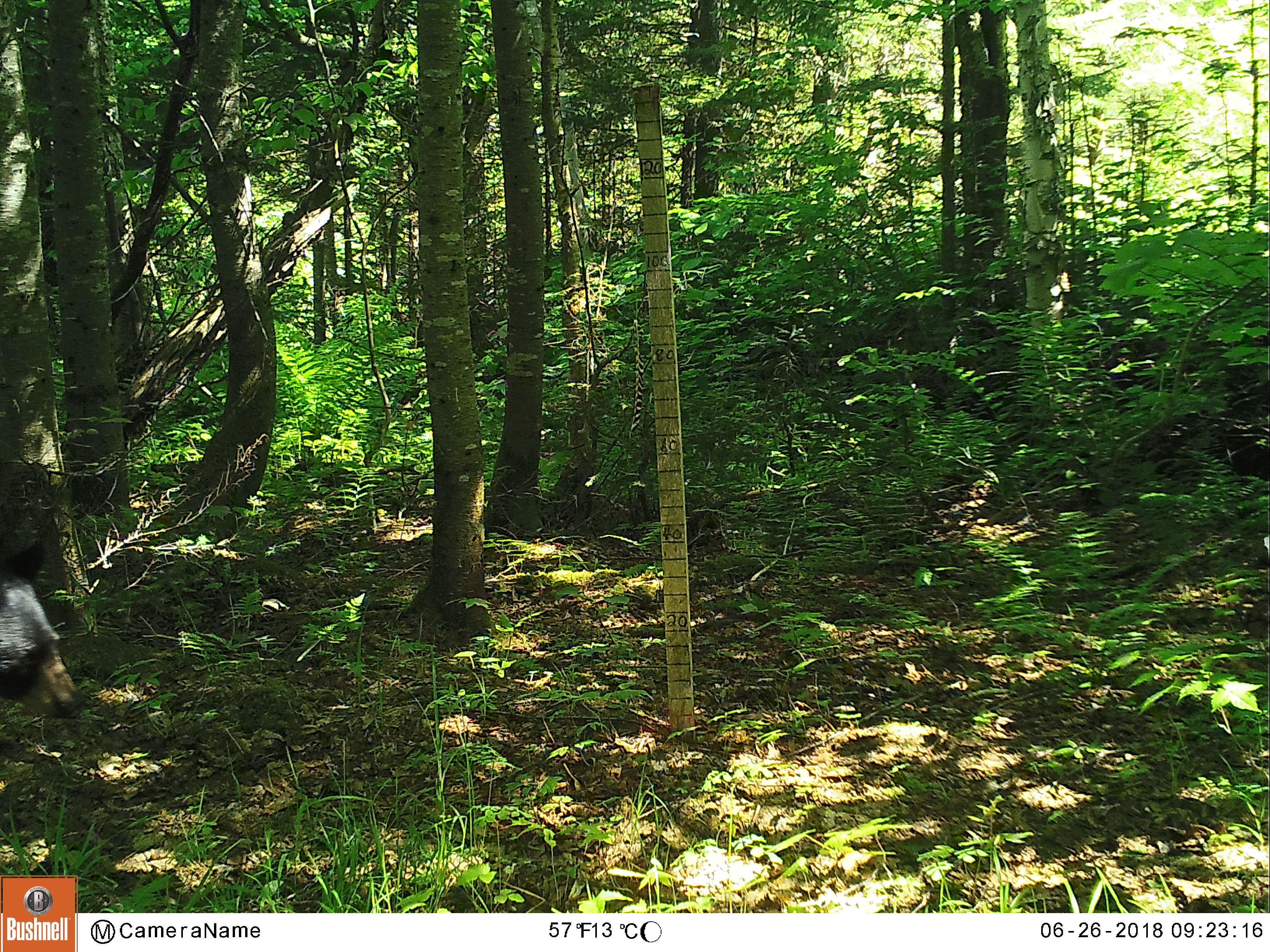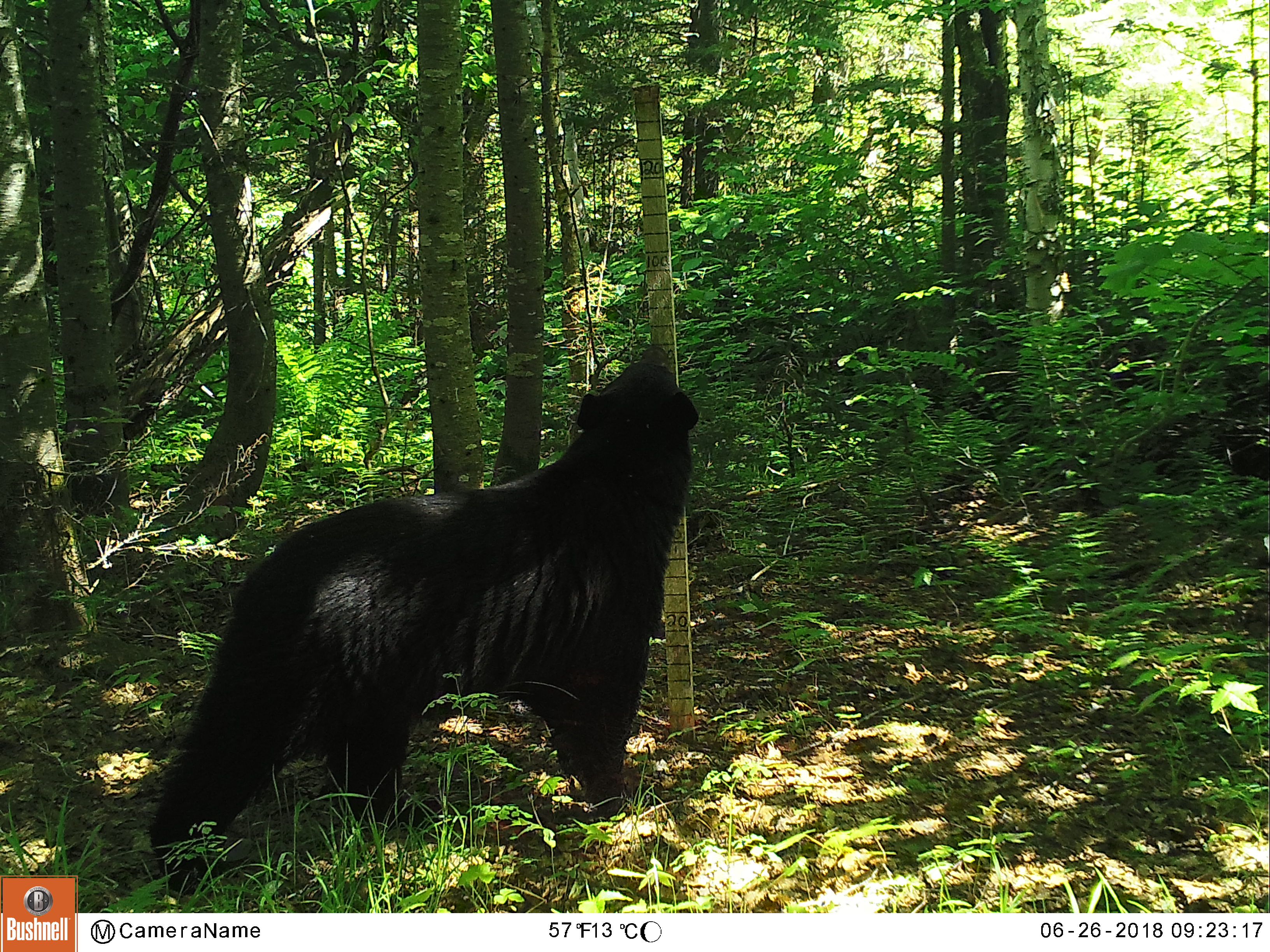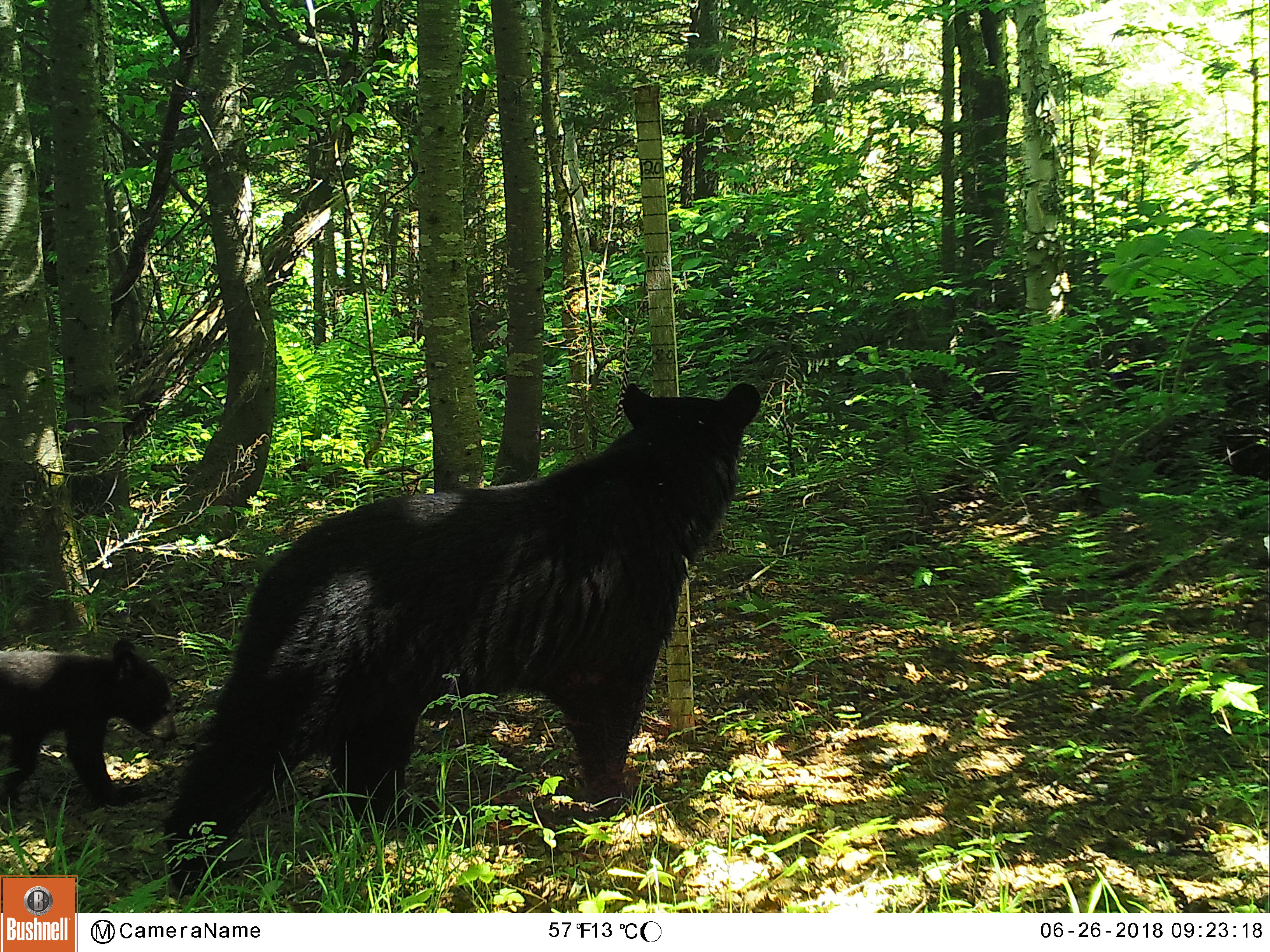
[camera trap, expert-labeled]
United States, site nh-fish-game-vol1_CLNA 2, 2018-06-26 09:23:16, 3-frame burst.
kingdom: Animalia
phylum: Chordata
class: Mammalia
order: Carnivora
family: Ursidae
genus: Ursus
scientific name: Ursus americanus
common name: black bear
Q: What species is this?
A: Black bear (Ursus americanus).